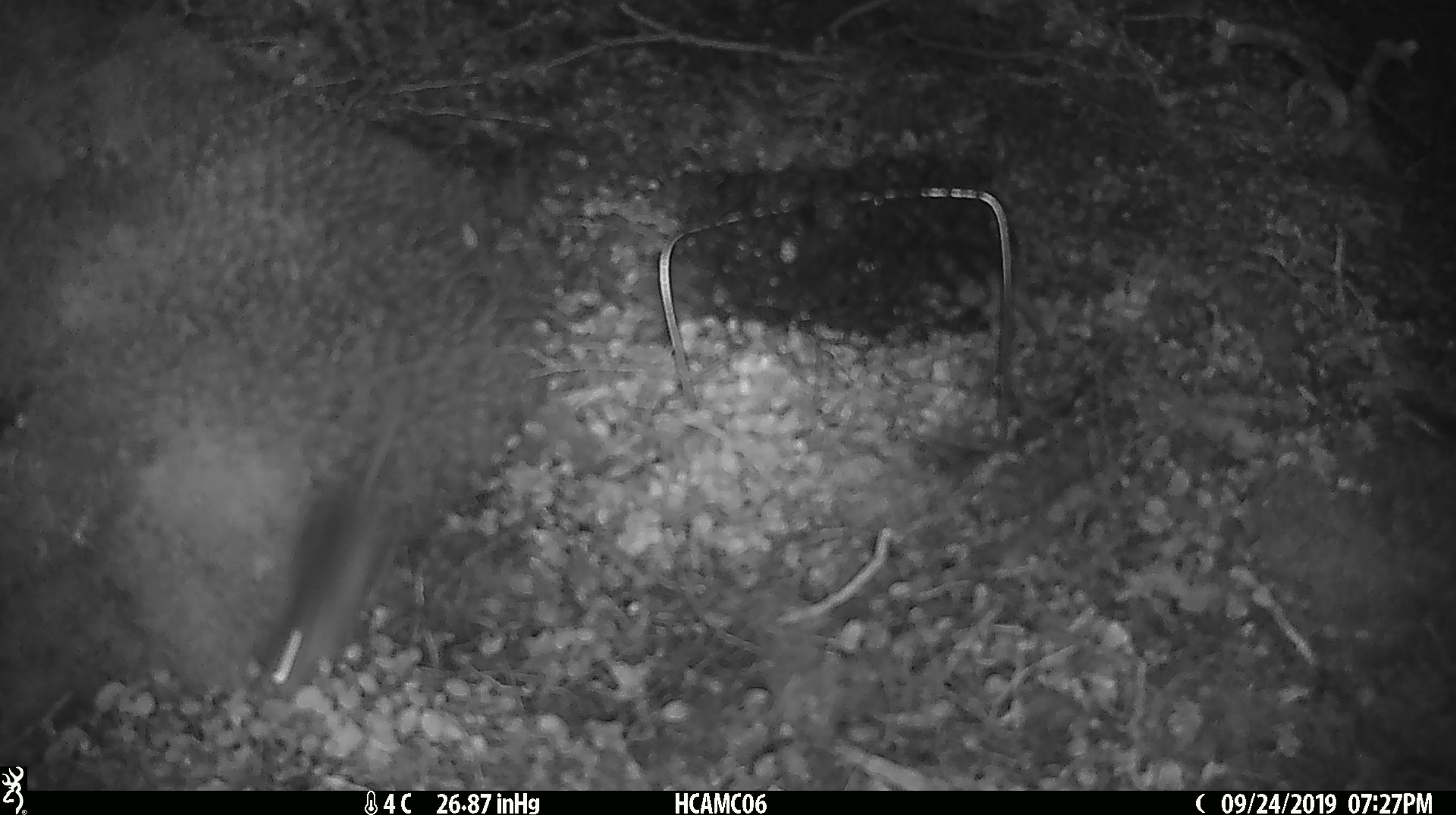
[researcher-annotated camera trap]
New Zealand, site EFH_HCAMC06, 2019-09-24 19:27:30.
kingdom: Animalia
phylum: Chordata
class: Mammalia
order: Rodentia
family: Muridae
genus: Mus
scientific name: Mus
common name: mouse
Mouse (Mus).